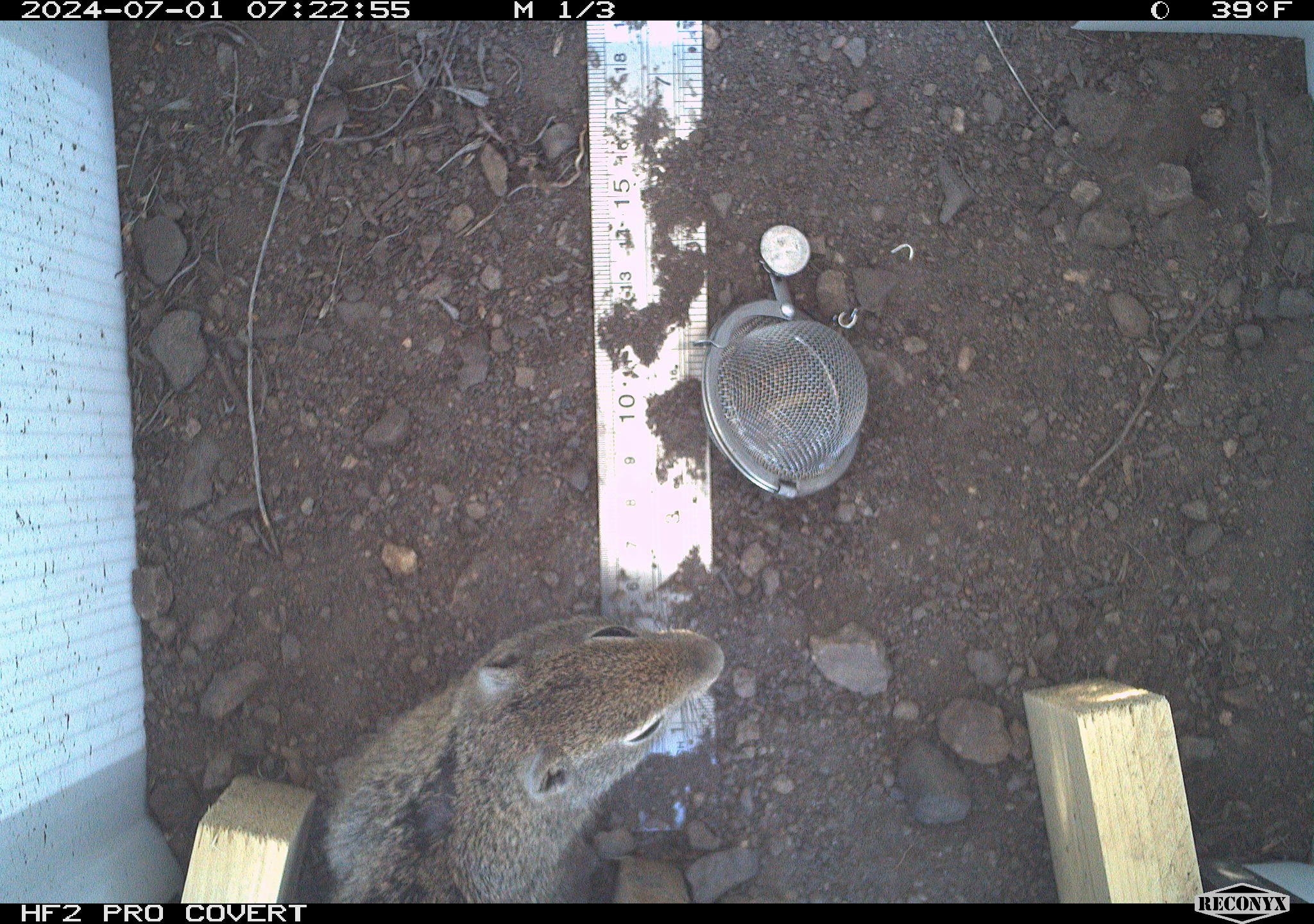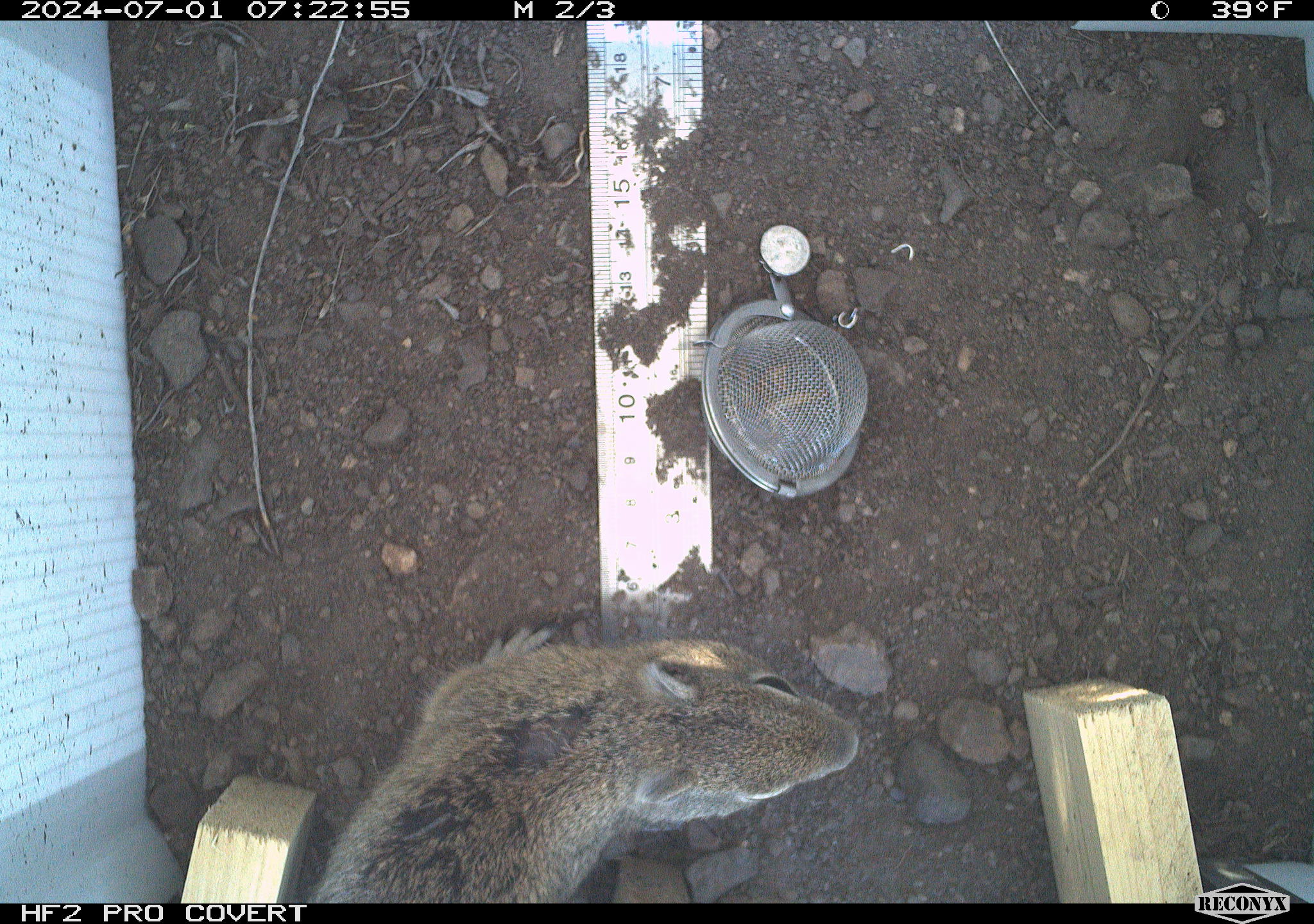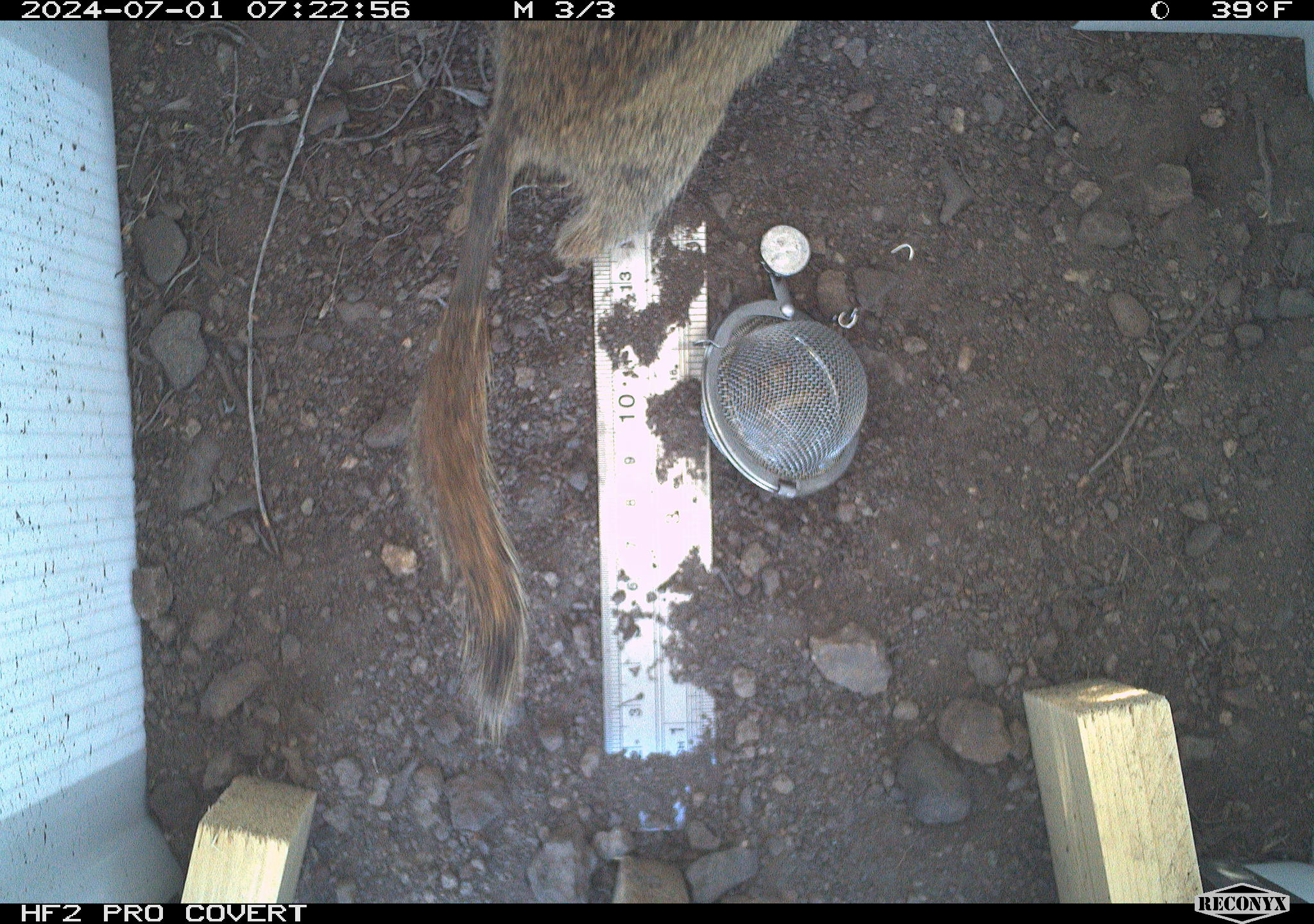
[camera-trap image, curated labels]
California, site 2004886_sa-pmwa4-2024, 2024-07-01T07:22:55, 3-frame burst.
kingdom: Animalia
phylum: Chordata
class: Mammalia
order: Rodentia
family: Sciuridae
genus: Urocitellus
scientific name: Urocitellus beldingi beldingi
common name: belding's ground squirrel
Belding's ground squirrel (Urocitellus beldingi beldingi).